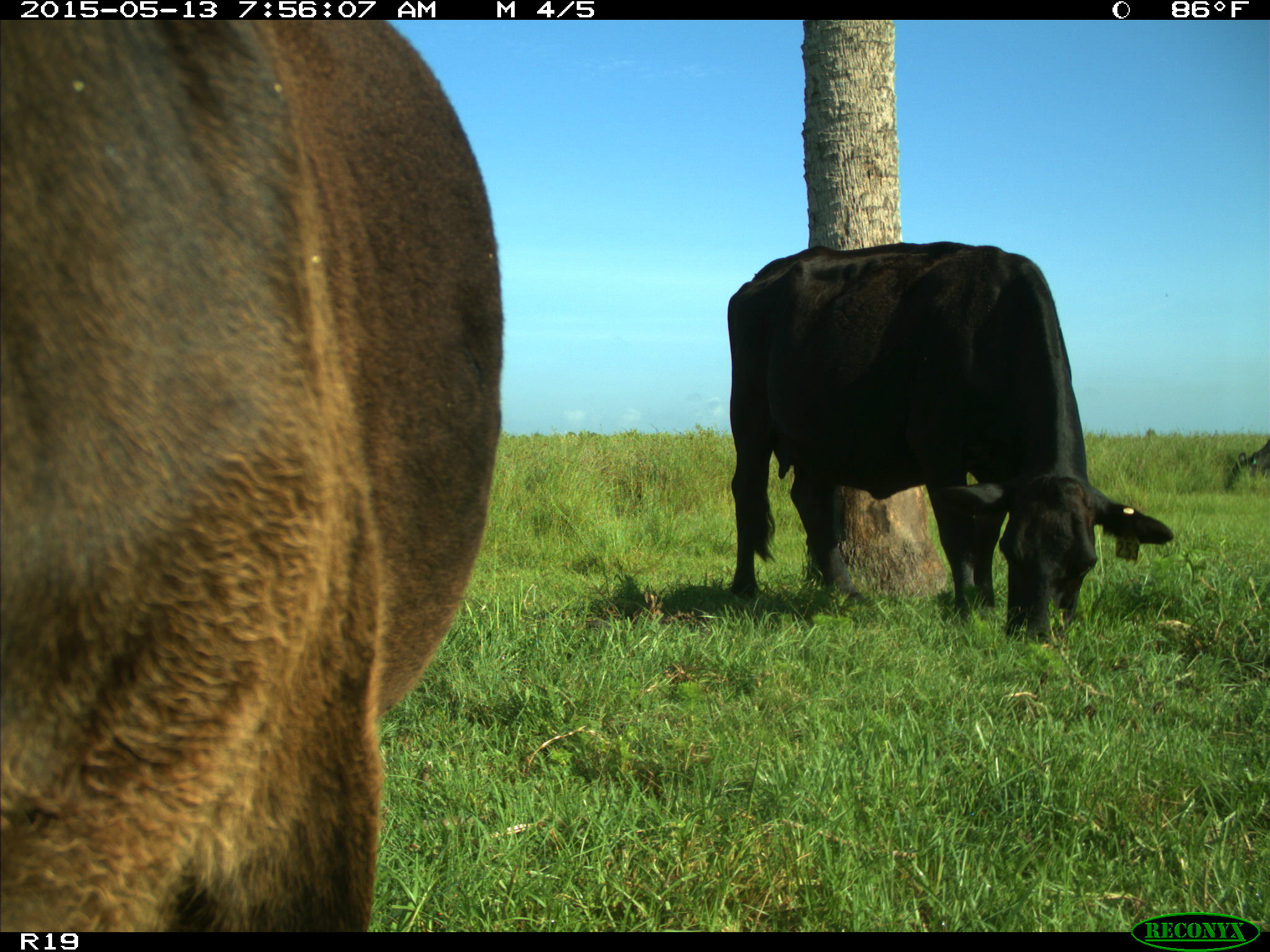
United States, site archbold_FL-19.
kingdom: Animalia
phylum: Chordata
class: Mammalia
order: Artiodactyla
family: Bovidae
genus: Bos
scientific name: Bos taurus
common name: domestic cow